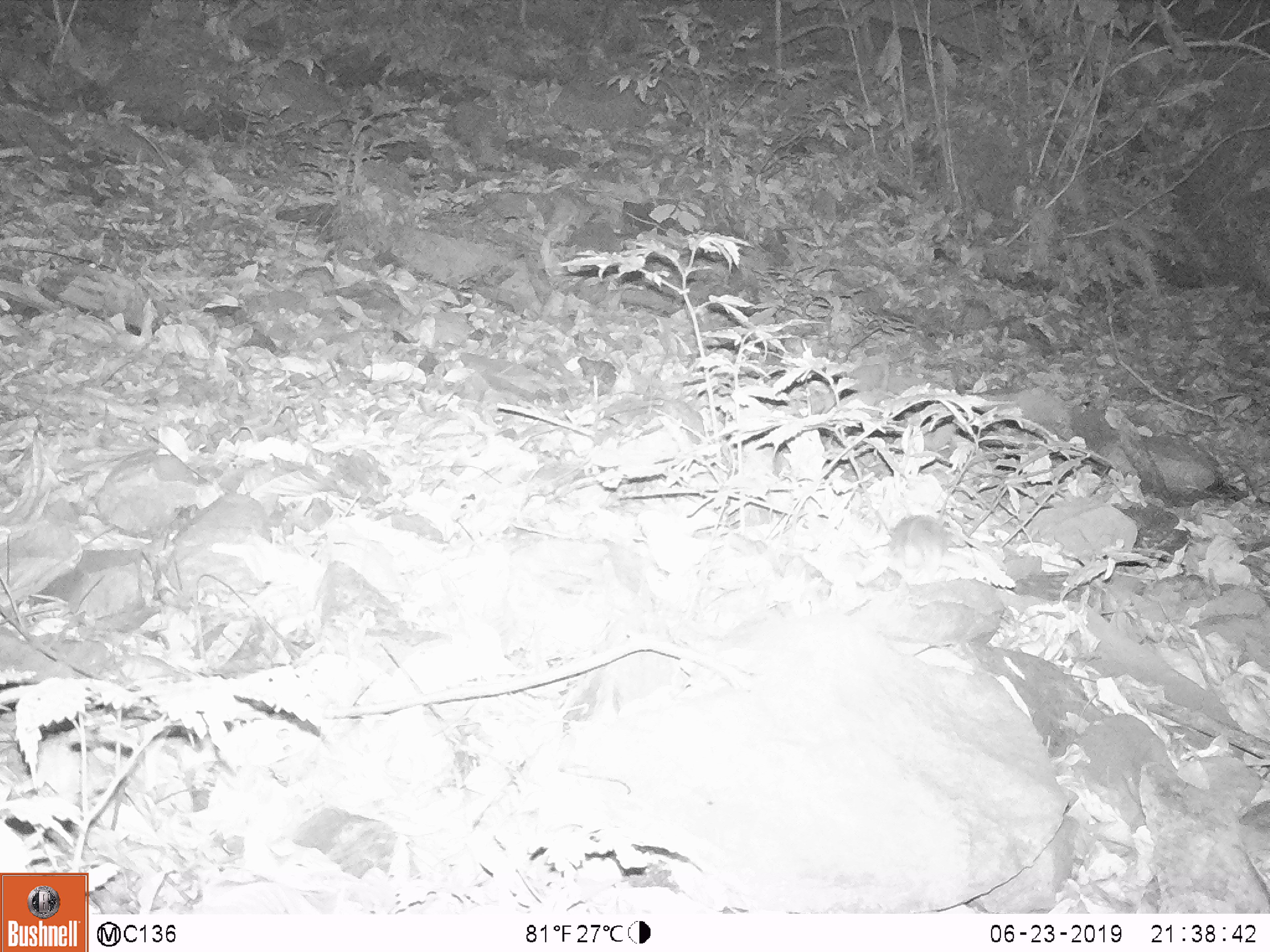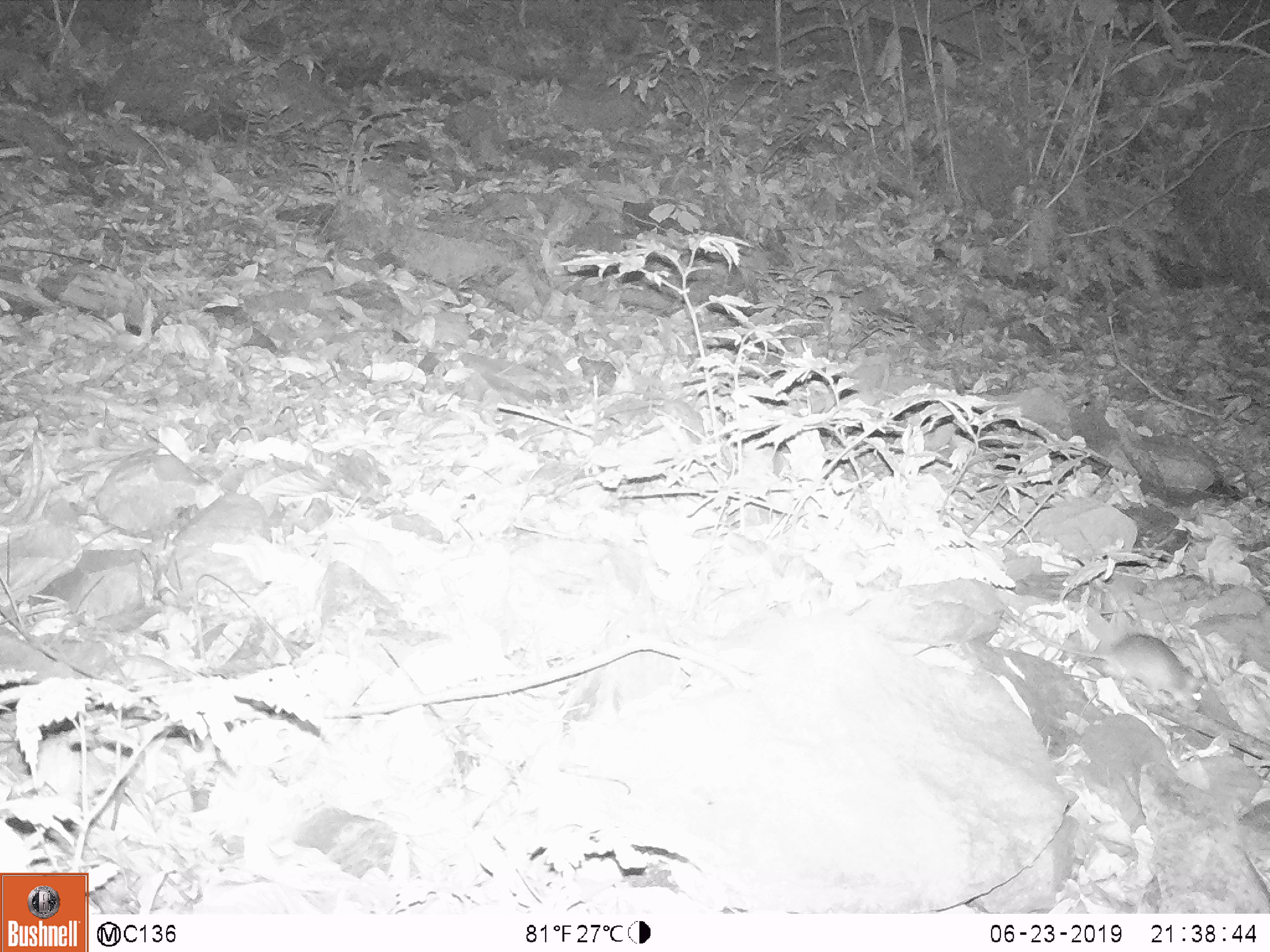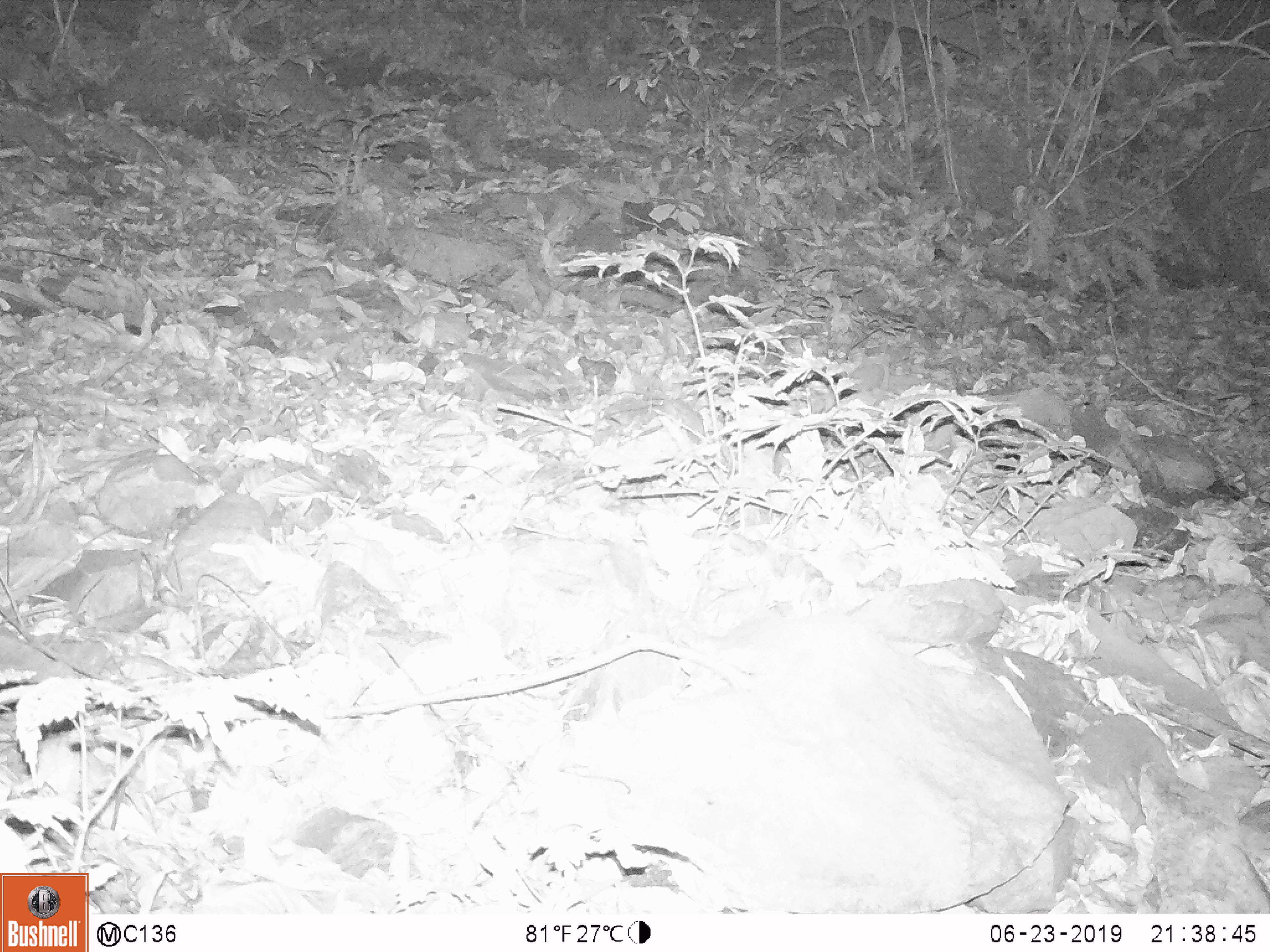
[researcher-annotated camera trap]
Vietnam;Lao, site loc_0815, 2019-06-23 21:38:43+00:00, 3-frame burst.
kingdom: Animalia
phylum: Chordata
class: Mammalia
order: Rodentia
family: Muridae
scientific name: Muridae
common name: old-world mice and rats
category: unidentified murid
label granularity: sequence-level